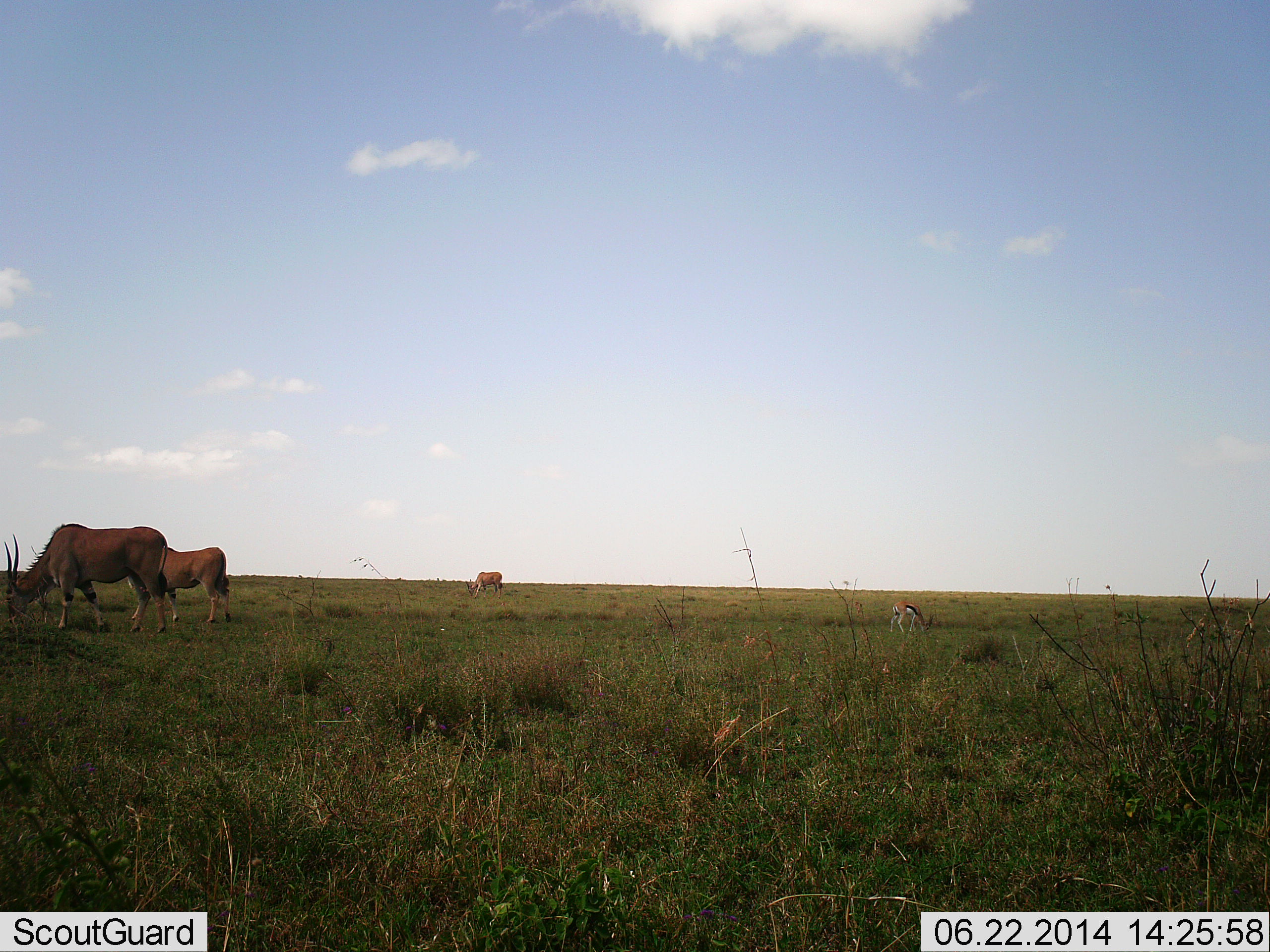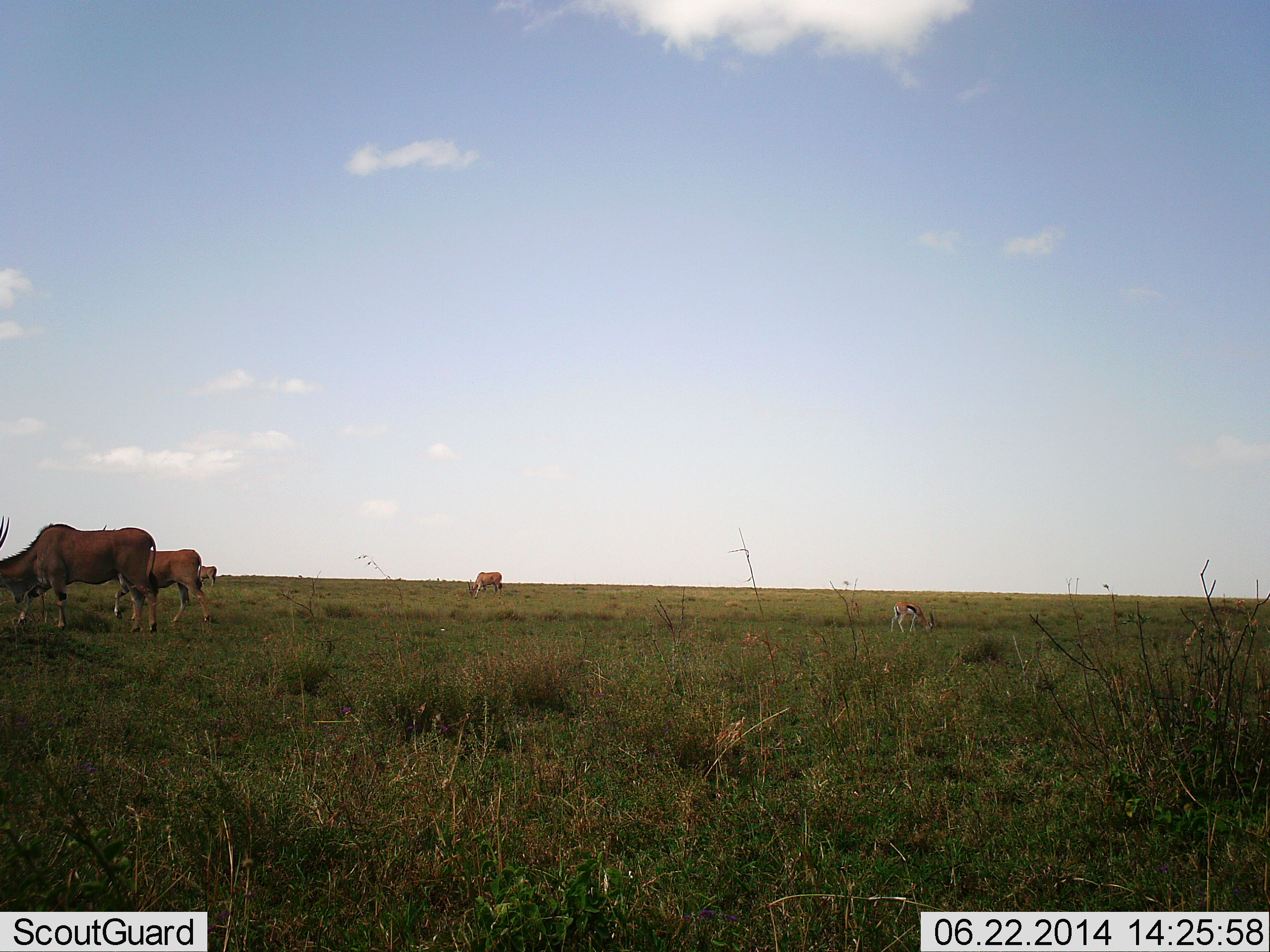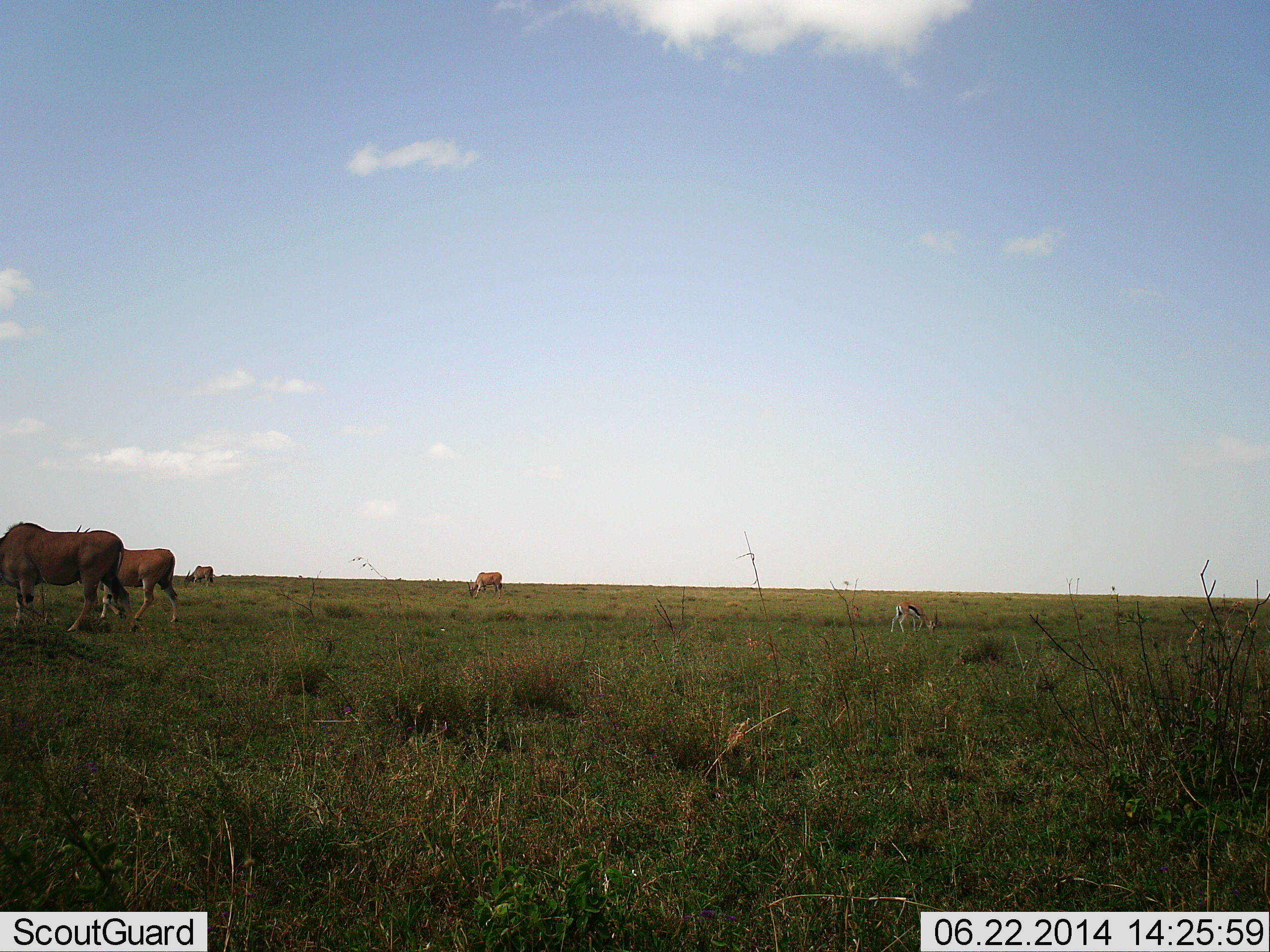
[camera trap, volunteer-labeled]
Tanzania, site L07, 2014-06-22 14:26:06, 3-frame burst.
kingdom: Animalia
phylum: Chordata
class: Mammalia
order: Artiodactyla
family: Bovidae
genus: Tragelaphus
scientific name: Tragelaphus oryx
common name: eland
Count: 4.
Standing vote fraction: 24%.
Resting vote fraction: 0%.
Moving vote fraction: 52%.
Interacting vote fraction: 0%.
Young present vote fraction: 5%.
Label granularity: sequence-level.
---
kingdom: Animalia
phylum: Chordata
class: Mammalia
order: Artiodactyla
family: Bovidae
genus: Eudorcas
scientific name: Eudorcas thomsonii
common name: thomson's gazelle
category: gazellethomsons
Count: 1.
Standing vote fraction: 30%.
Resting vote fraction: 0%.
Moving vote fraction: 0%.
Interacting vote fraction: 0%.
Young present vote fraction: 0%.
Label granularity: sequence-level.